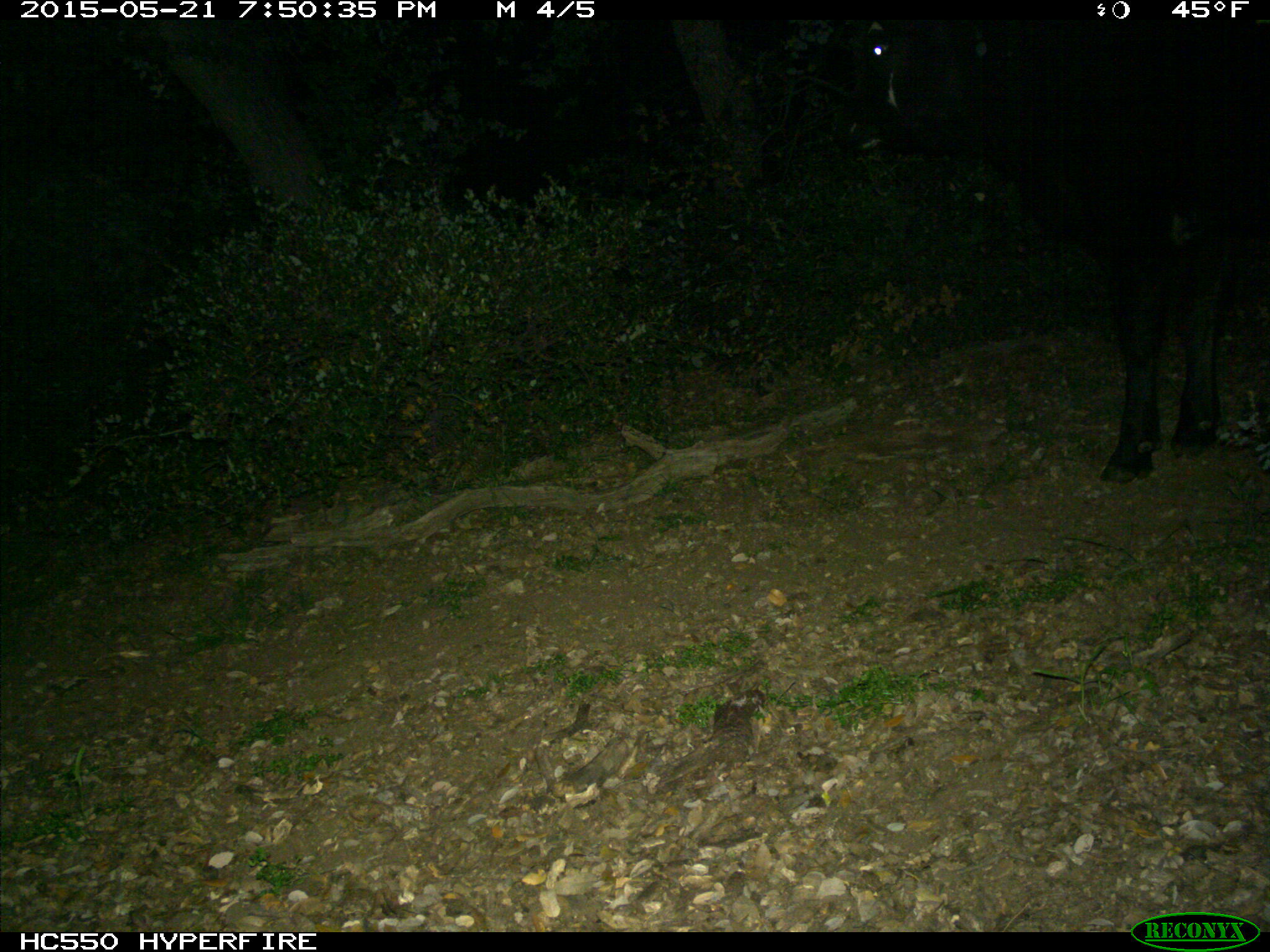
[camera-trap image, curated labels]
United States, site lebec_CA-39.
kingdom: Animalia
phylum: Chordata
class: Mammalia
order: Artiodactyla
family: Bovidae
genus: Bos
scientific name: Bos taurus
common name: domestic cow